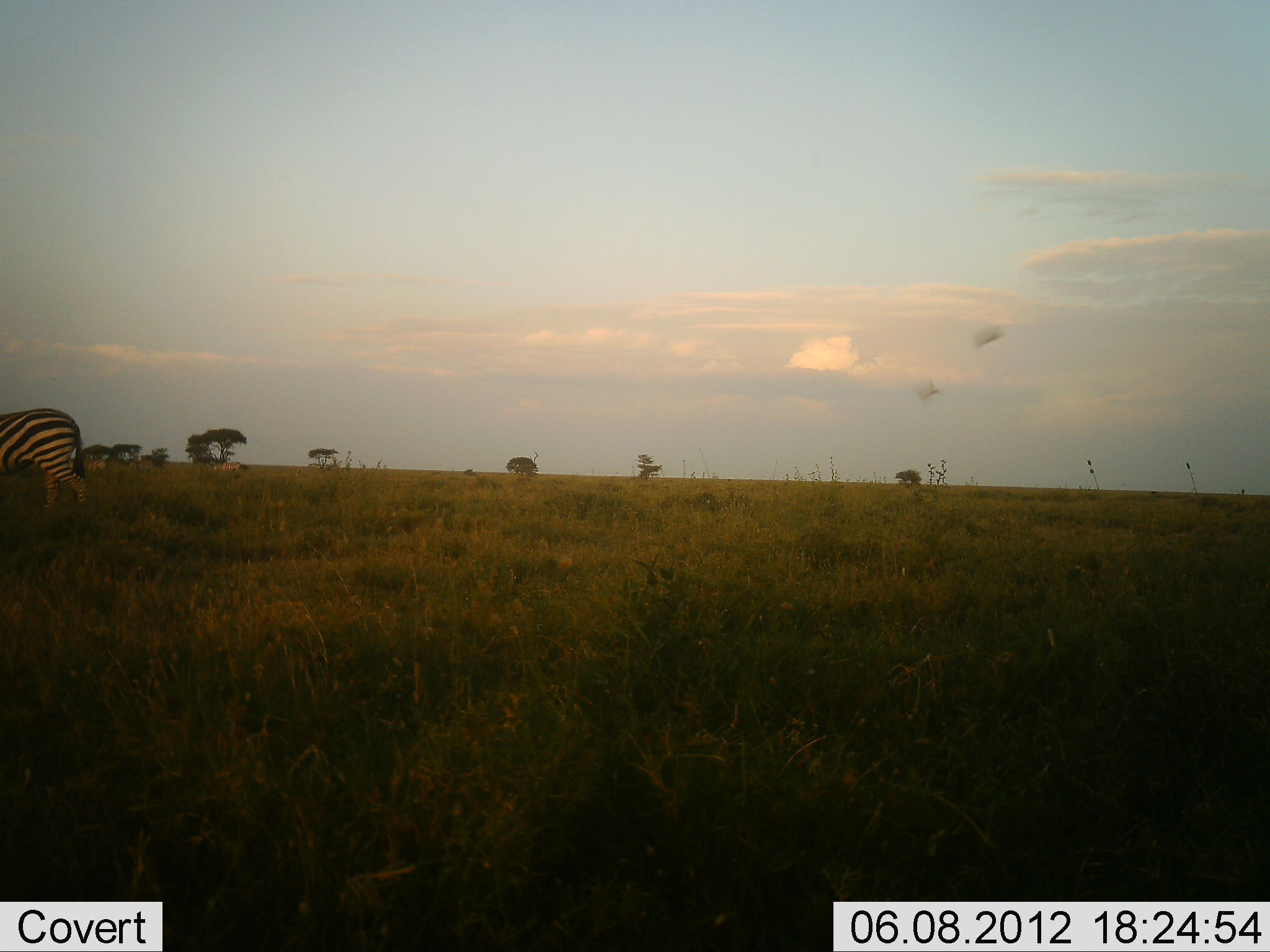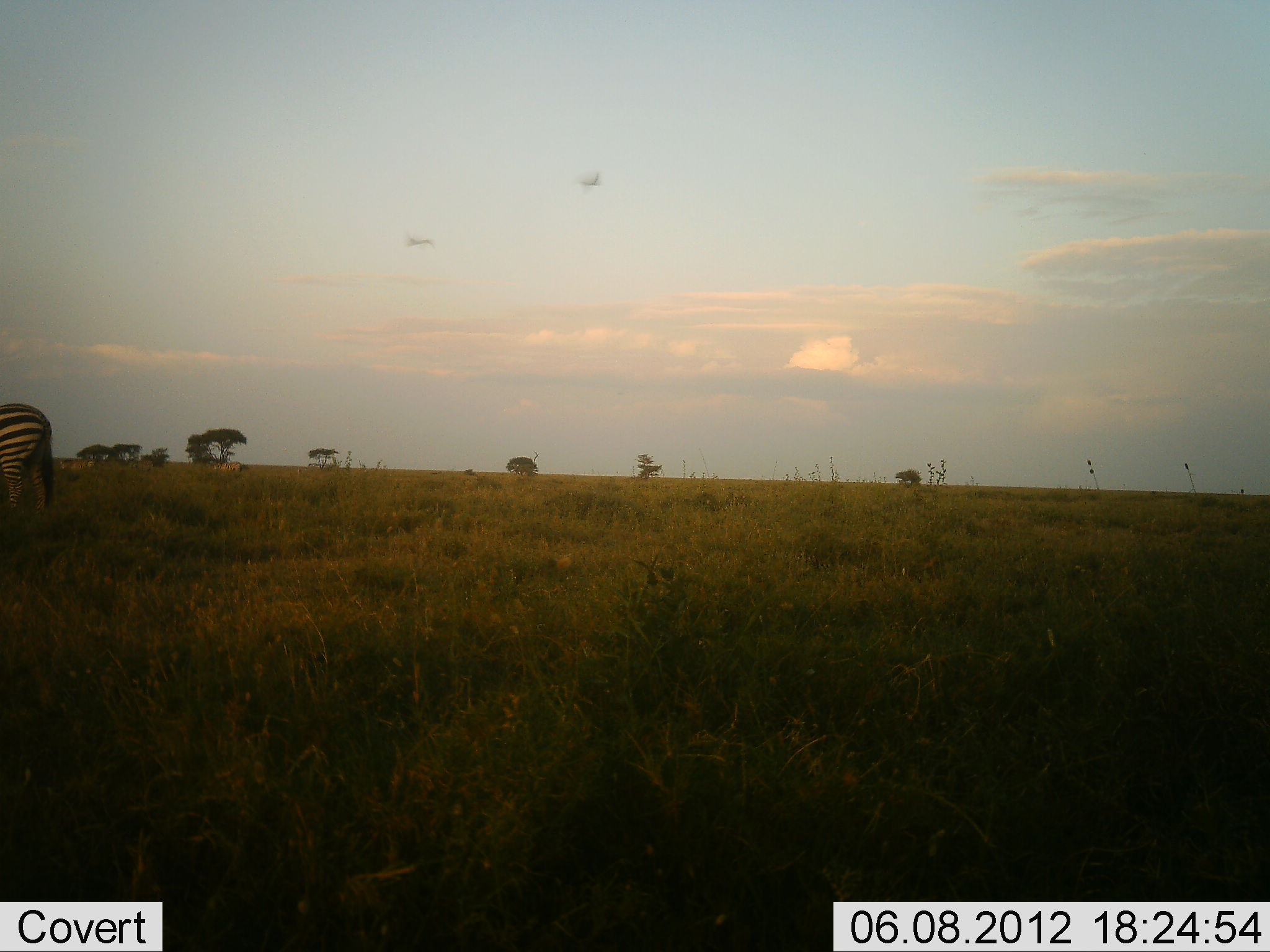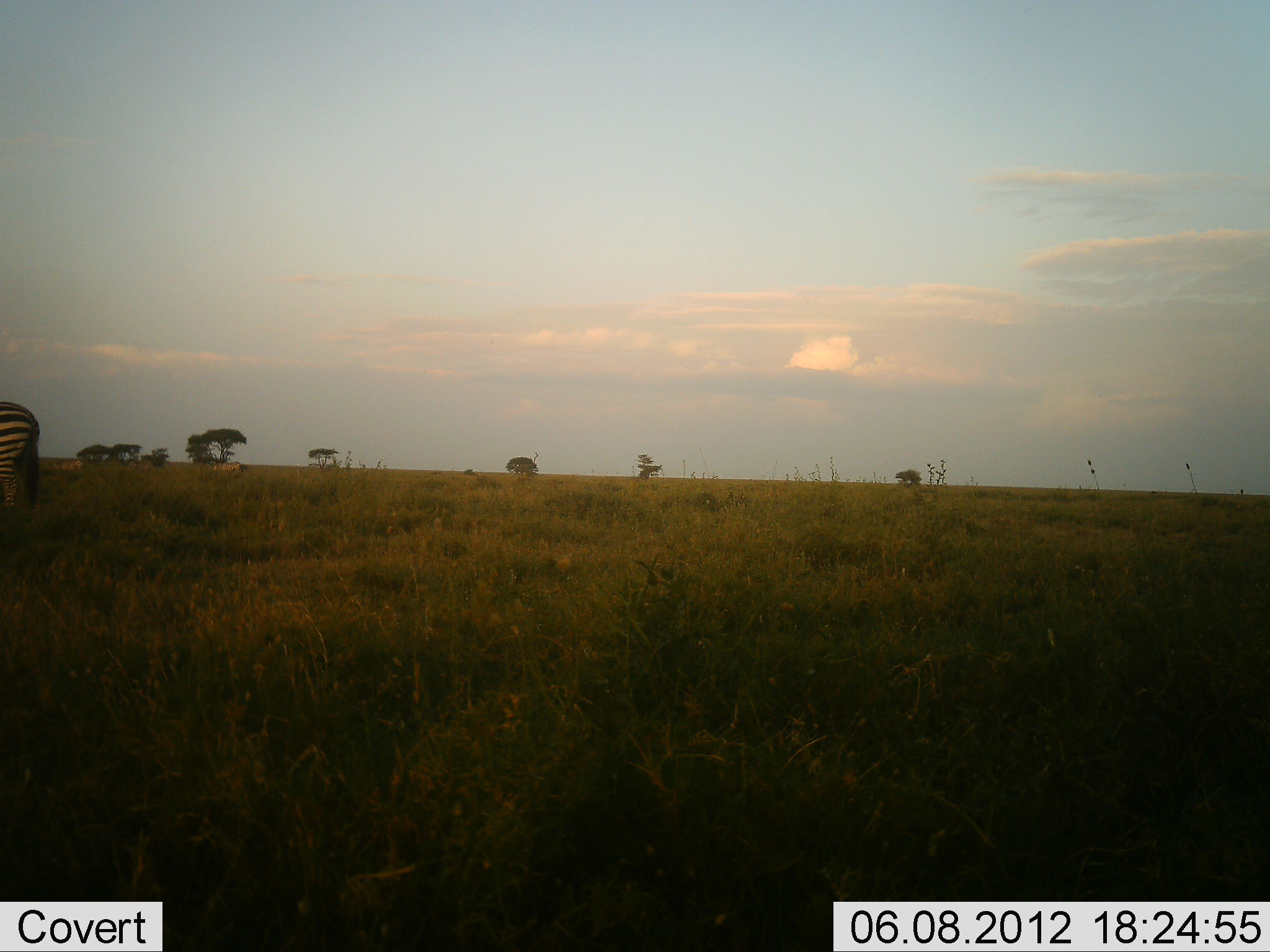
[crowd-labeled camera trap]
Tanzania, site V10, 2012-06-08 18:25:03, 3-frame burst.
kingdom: Animalia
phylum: Chordata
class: Mammalia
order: Perissodactyla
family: Equidae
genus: Equus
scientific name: Equus quagga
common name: plains zebra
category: zebra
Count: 1.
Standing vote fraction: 67%.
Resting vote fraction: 0%.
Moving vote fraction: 50%.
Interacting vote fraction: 0%.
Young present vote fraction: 0%.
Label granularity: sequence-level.